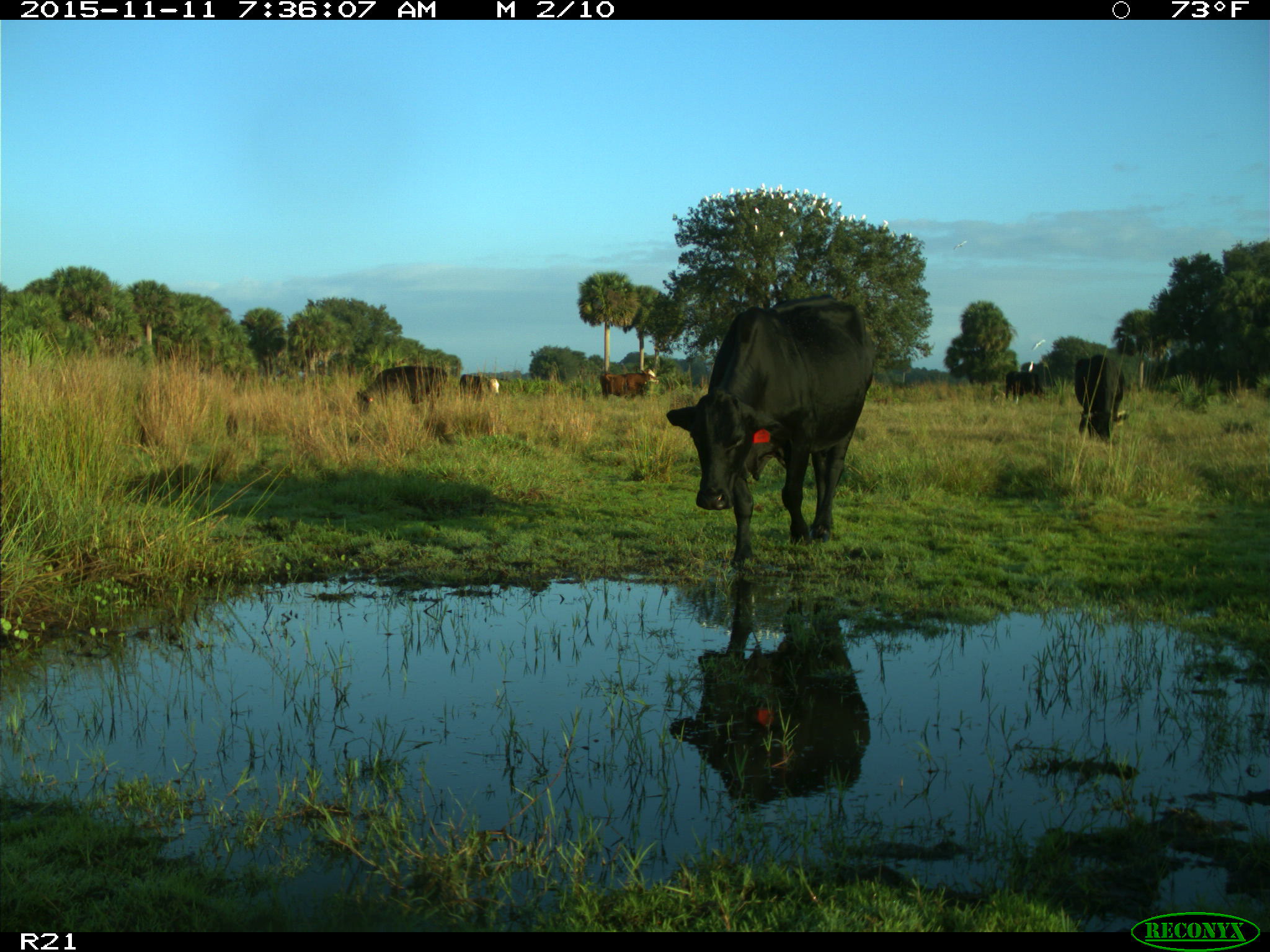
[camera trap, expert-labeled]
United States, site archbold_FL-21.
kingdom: Animalia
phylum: Chordata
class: Mammalia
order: Artiodactyla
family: Bovidae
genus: Bos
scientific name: Bos taurus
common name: domestic cow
Bos taurus (domestic cow).